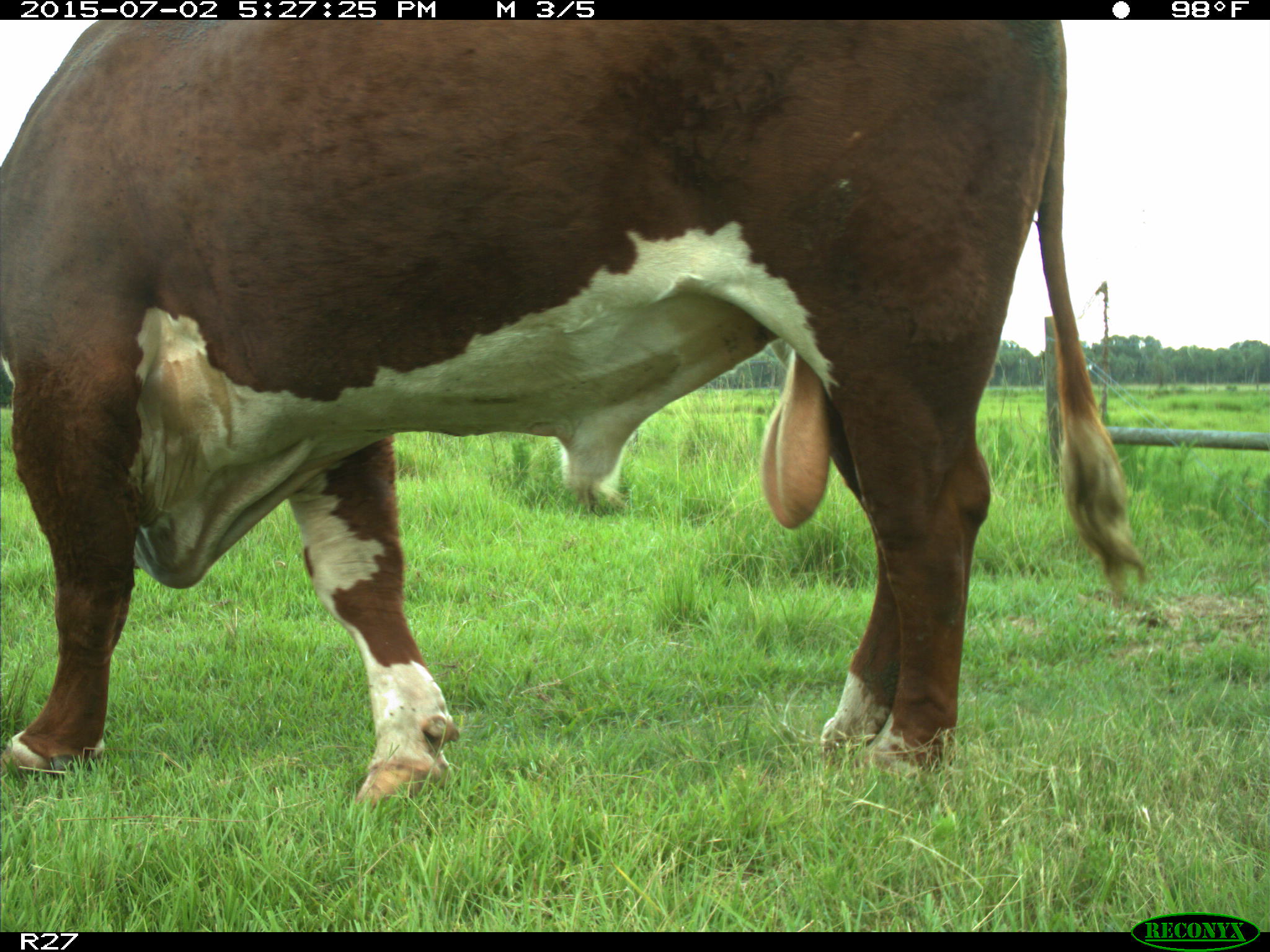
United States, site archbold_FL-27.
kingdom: Animalia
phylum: Chordata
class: Mammalia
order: Artiodactyla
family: Bovidae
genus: Bos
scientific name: Bos taurus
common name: domestic cow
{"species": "Bos taurus (domestic cow)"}